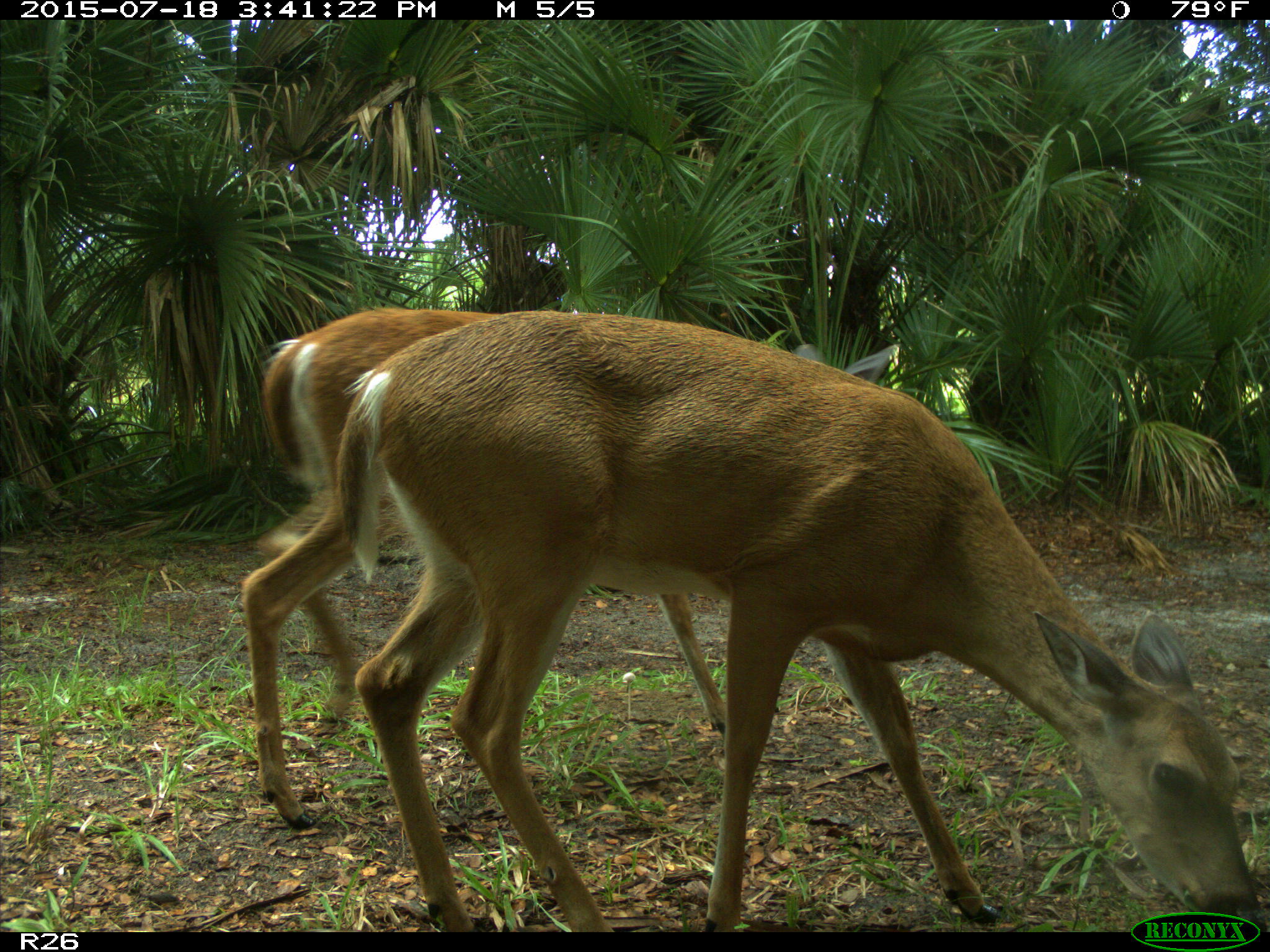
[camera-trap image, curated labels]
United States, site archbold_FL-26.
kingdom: Animalia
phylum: Chordata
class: Mammalia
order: Artiodactyla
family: Cervidae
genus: Odocoileus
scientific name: Odocoileus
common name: deer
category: unidentified deer